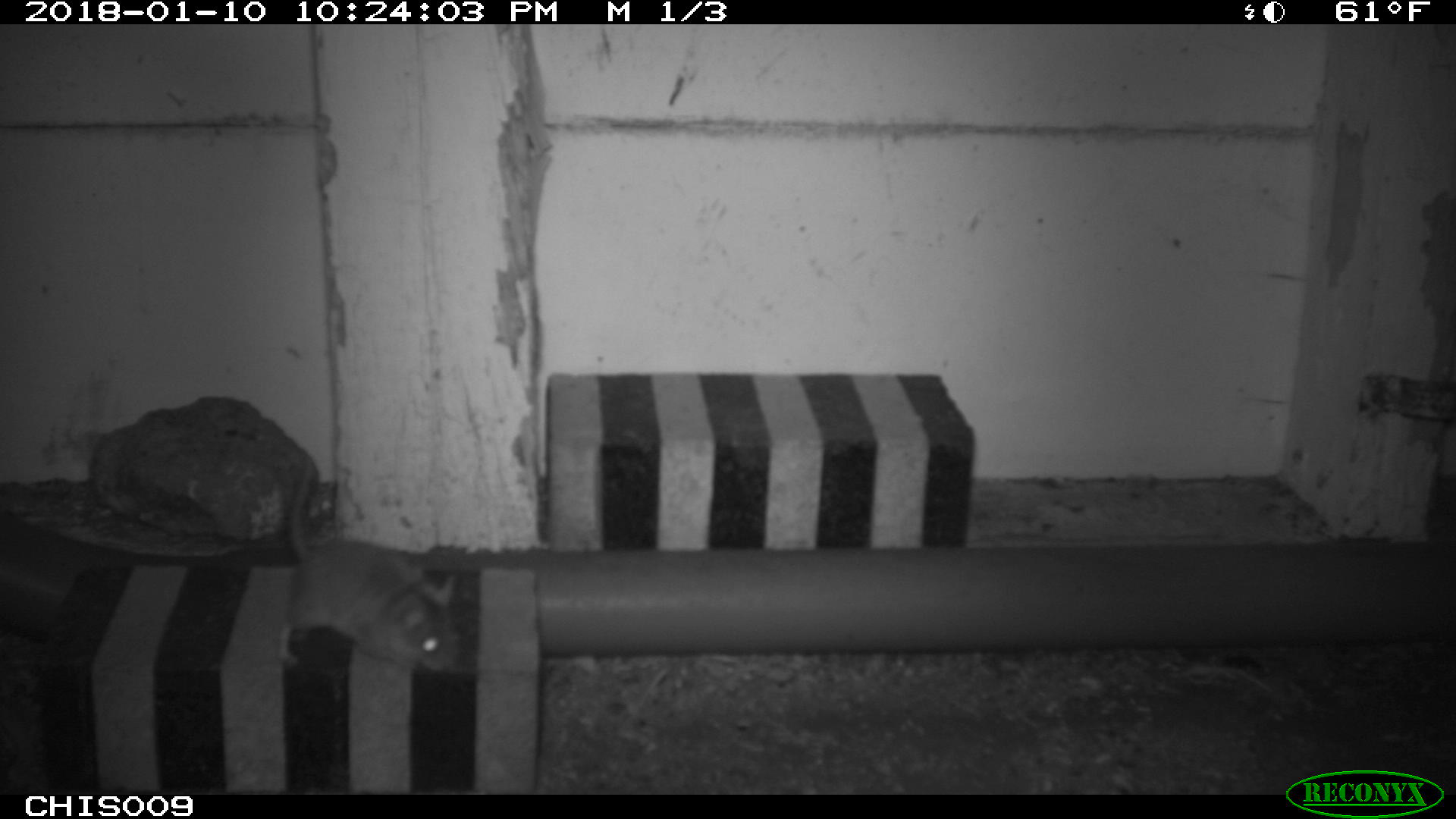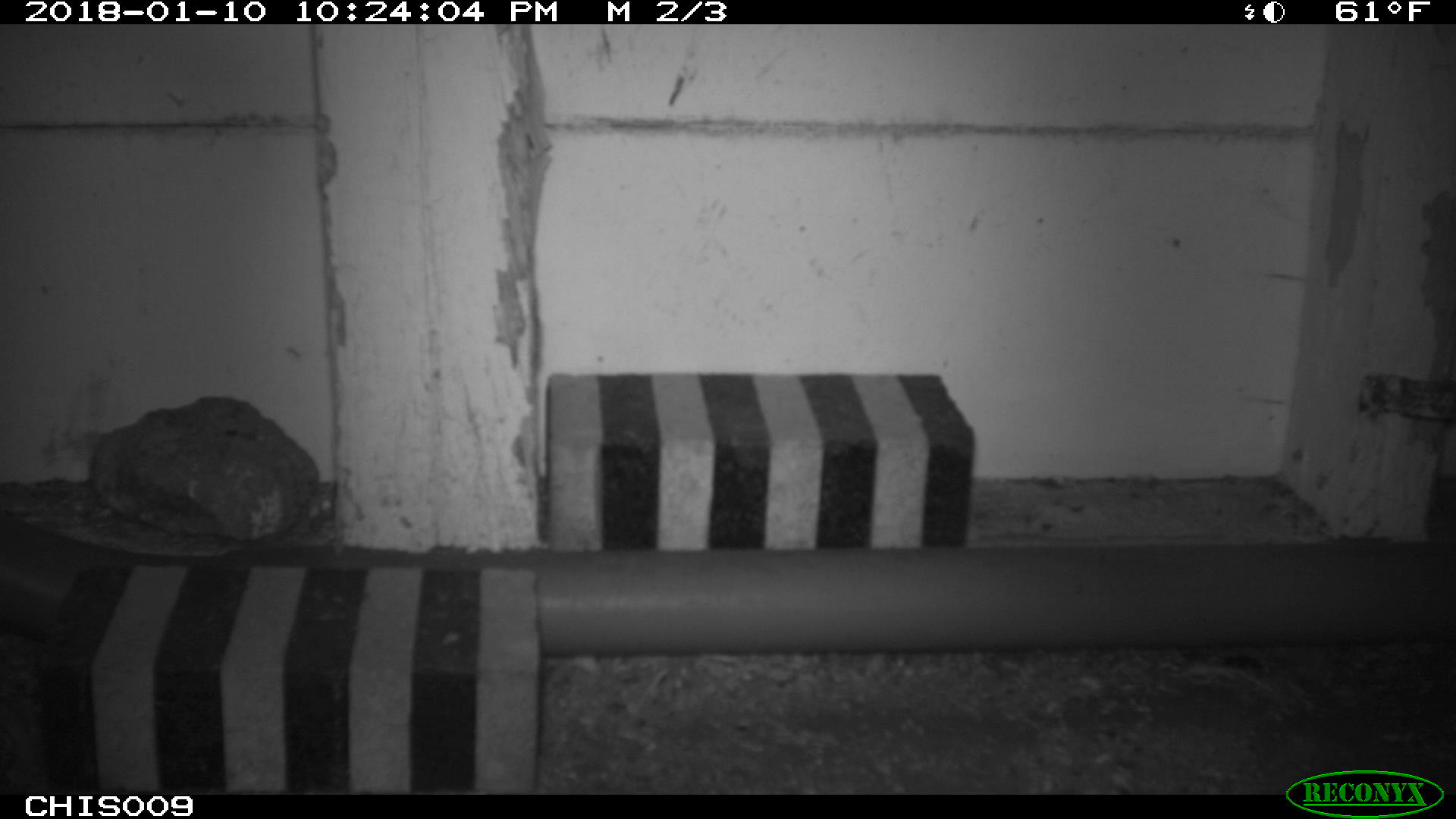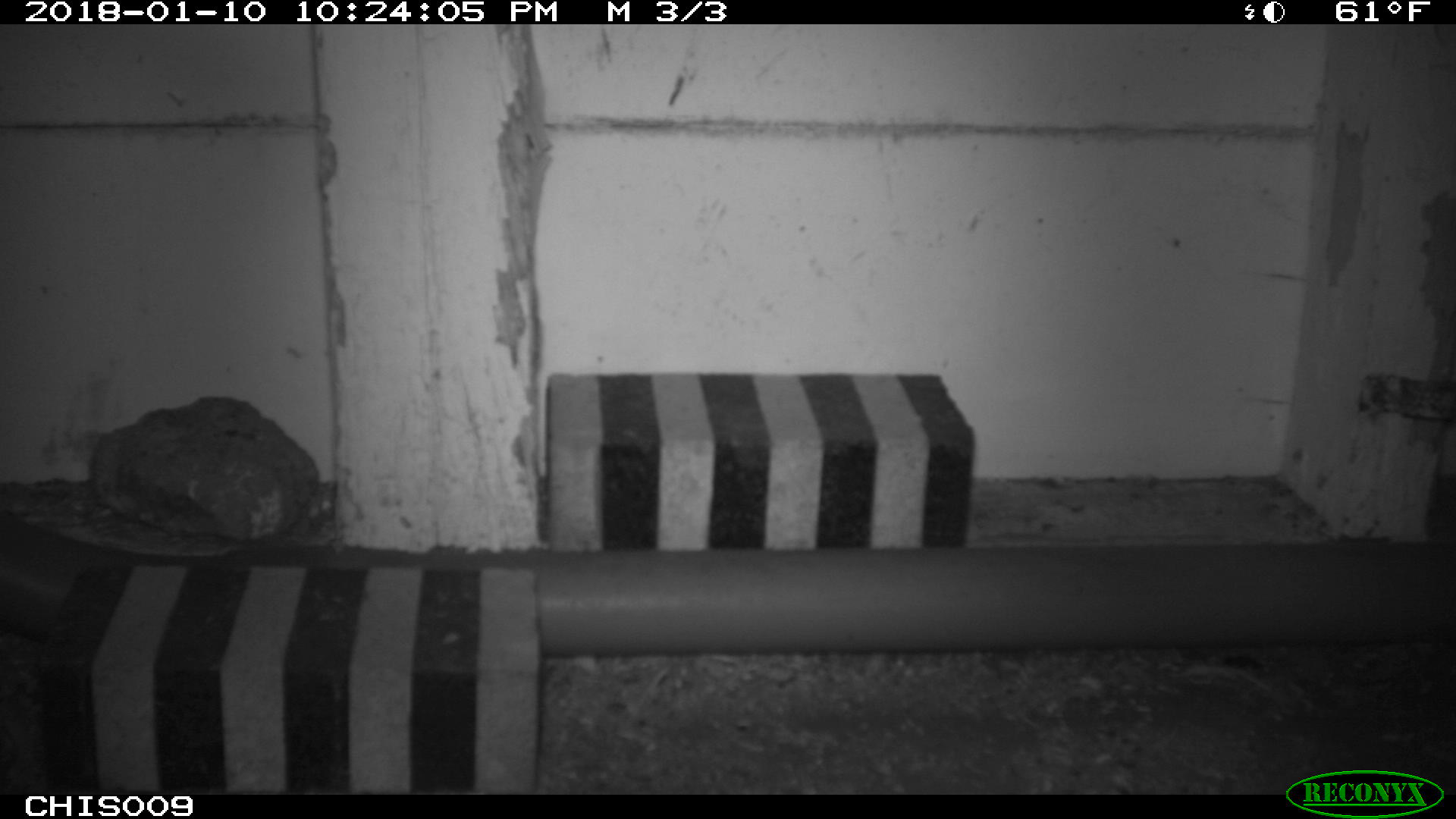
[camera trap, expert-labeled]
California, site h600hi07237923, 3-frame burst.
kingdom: Animalia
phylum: Chordata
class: Mammalia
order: Rodentia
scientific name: Rodentia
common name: rodent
Rodent (Rodentia).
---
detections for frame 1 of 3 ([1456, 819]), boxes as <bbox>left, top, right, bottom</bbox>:
rodent: <bbox>276, 454, 460, 673</bbox>